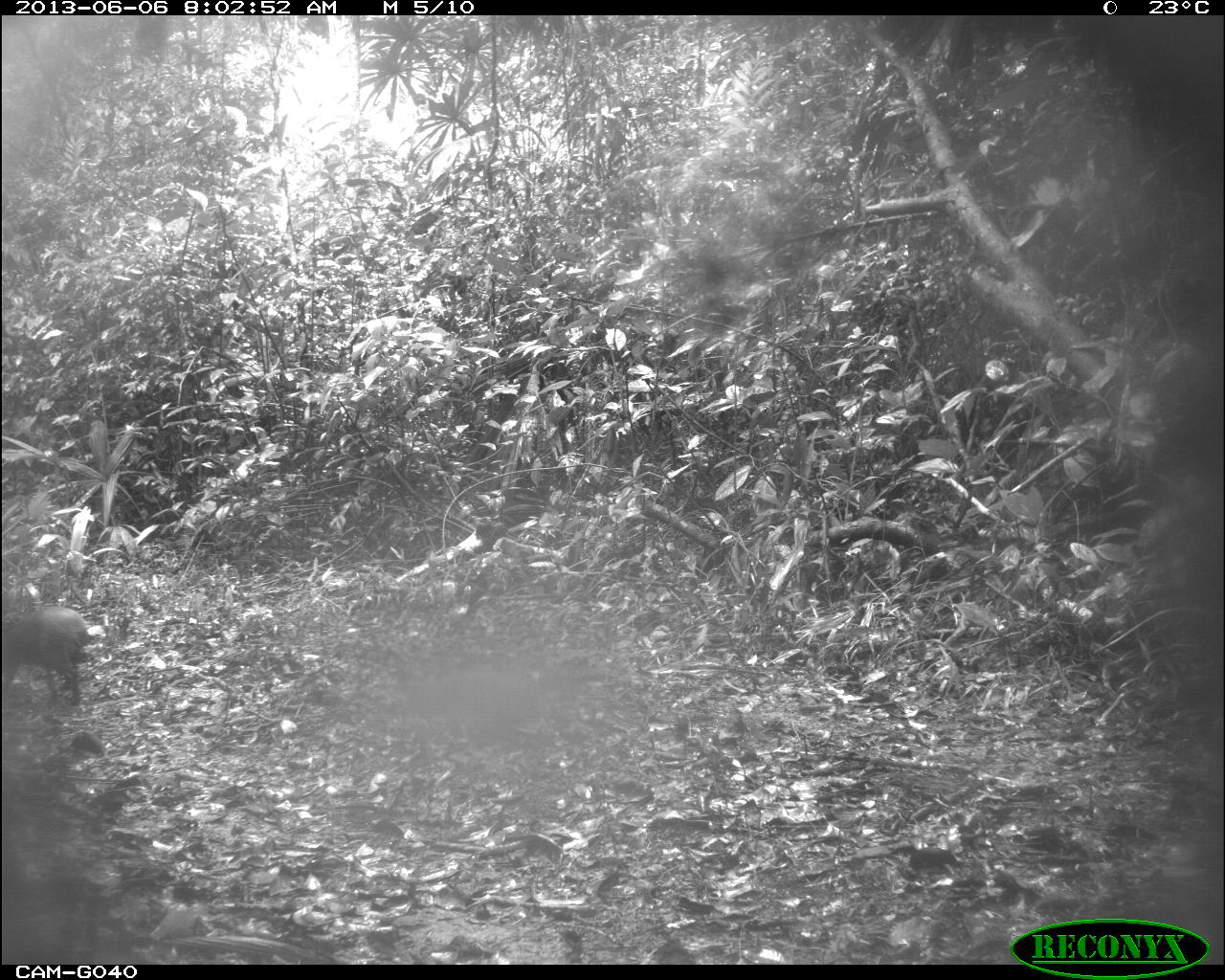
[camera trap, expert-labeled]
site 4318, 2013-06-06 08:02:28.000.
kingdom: Animalia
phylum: Chordata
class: Mammalia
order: Rodentia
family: Dasyproctidae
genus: Dasyprocta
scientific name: Dasyprocta punctata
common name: central american agouti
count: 2